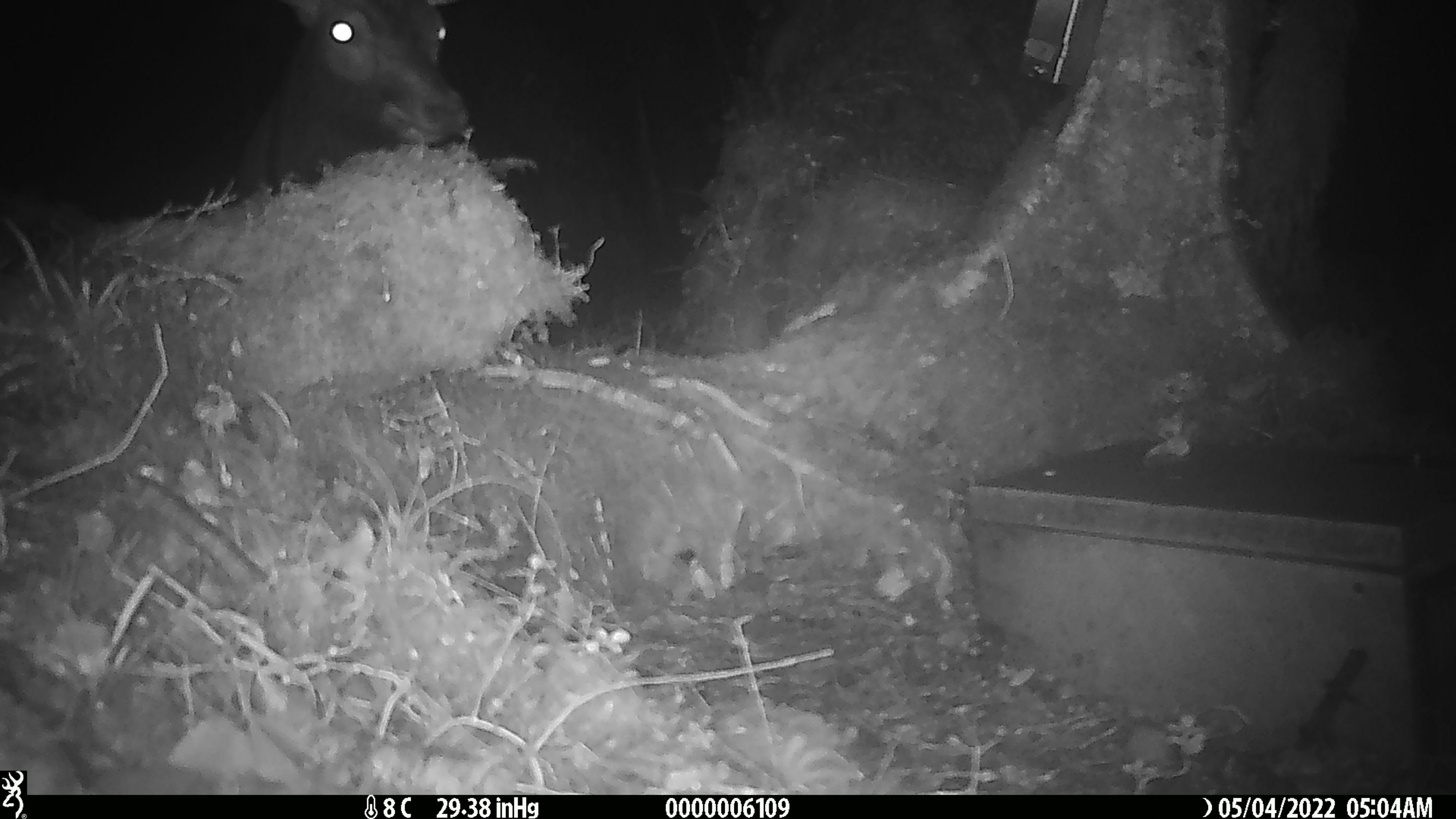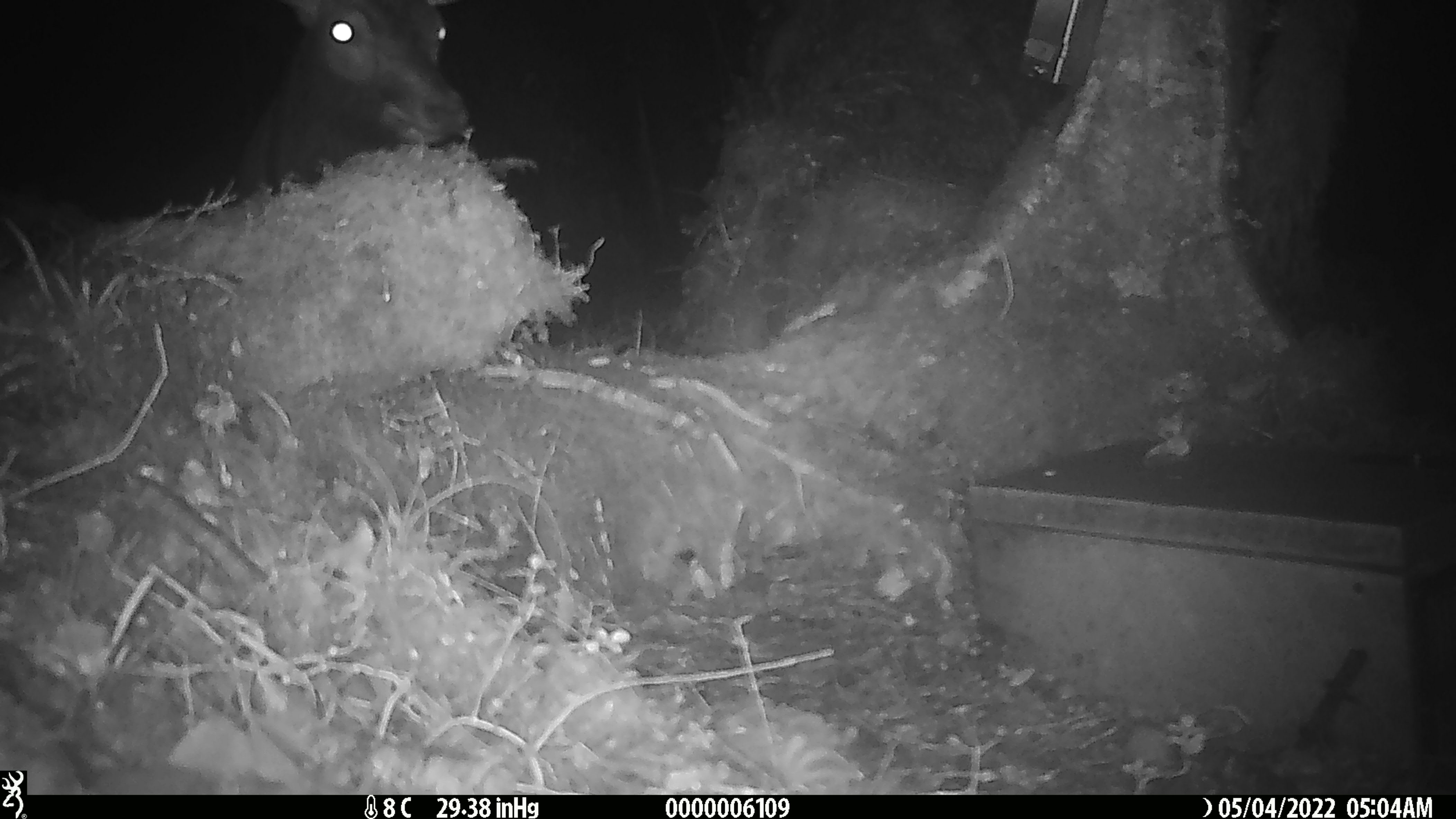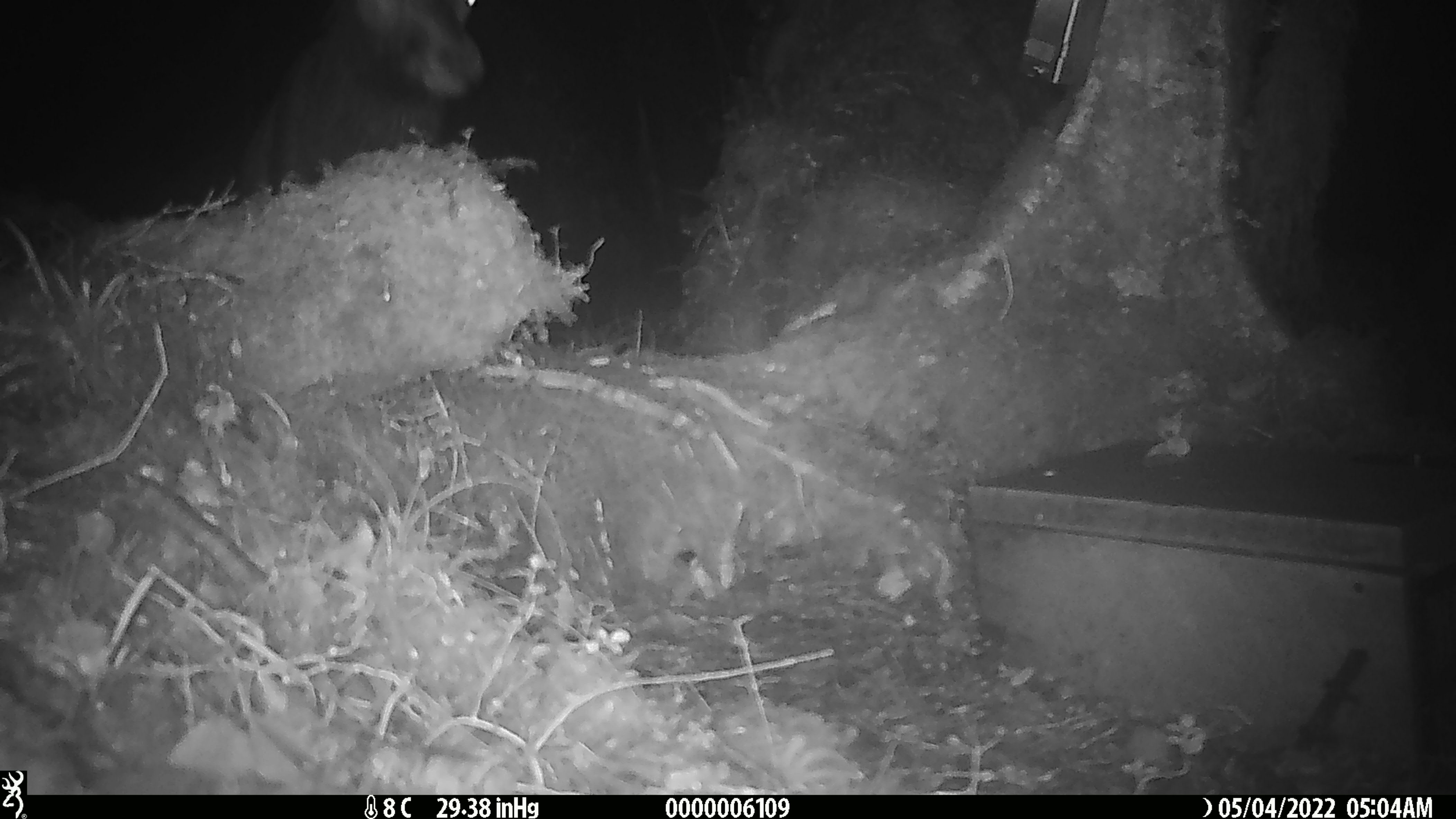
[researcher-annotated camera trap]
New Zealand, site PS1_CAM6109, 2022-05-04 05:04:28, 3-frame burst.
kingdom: Animalia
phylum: Chordata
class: Mammalia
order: Artiodactyla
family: Cervidae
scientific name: Cervidae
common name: deer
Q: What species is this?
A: Deer (Cervidae).